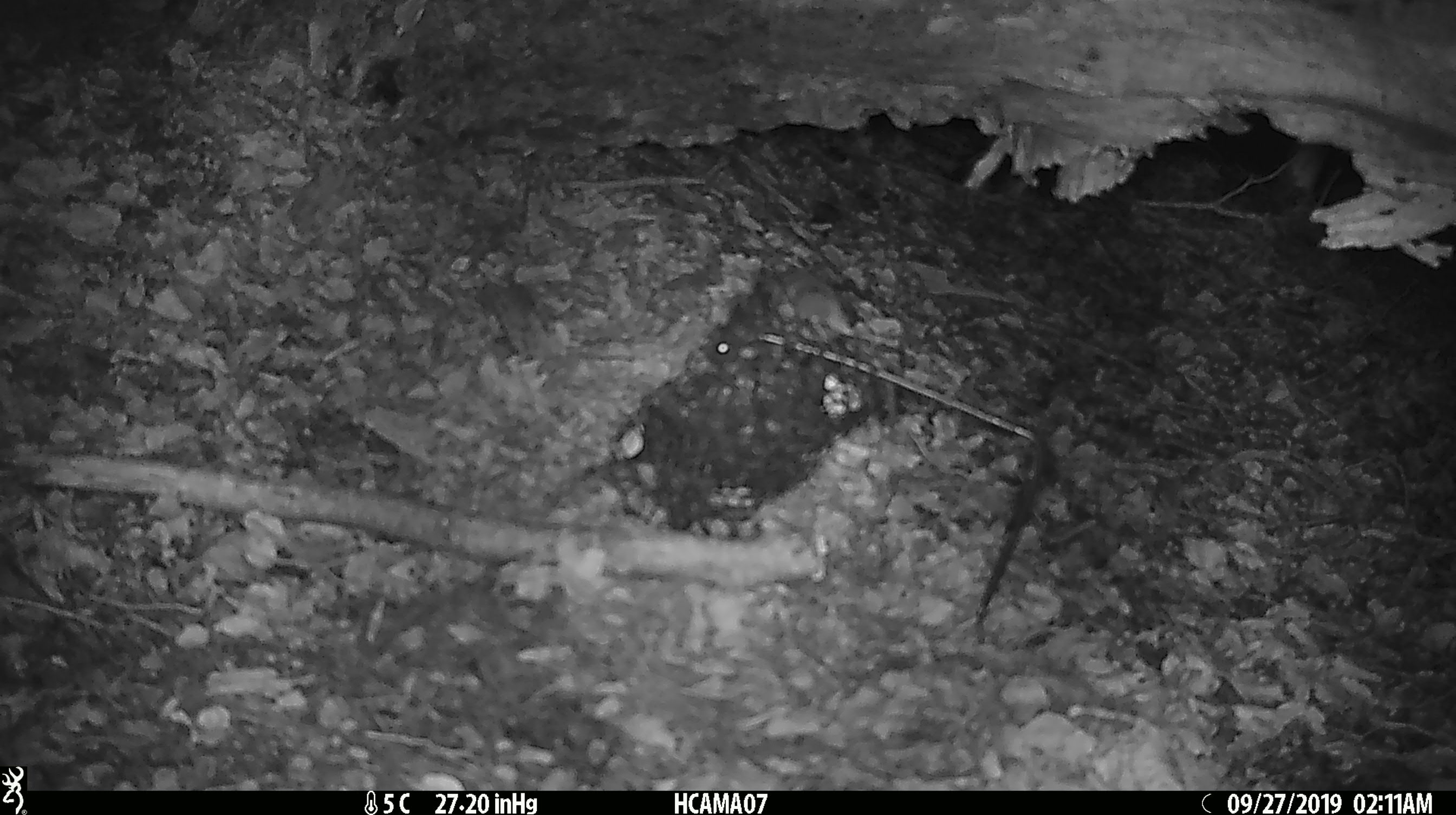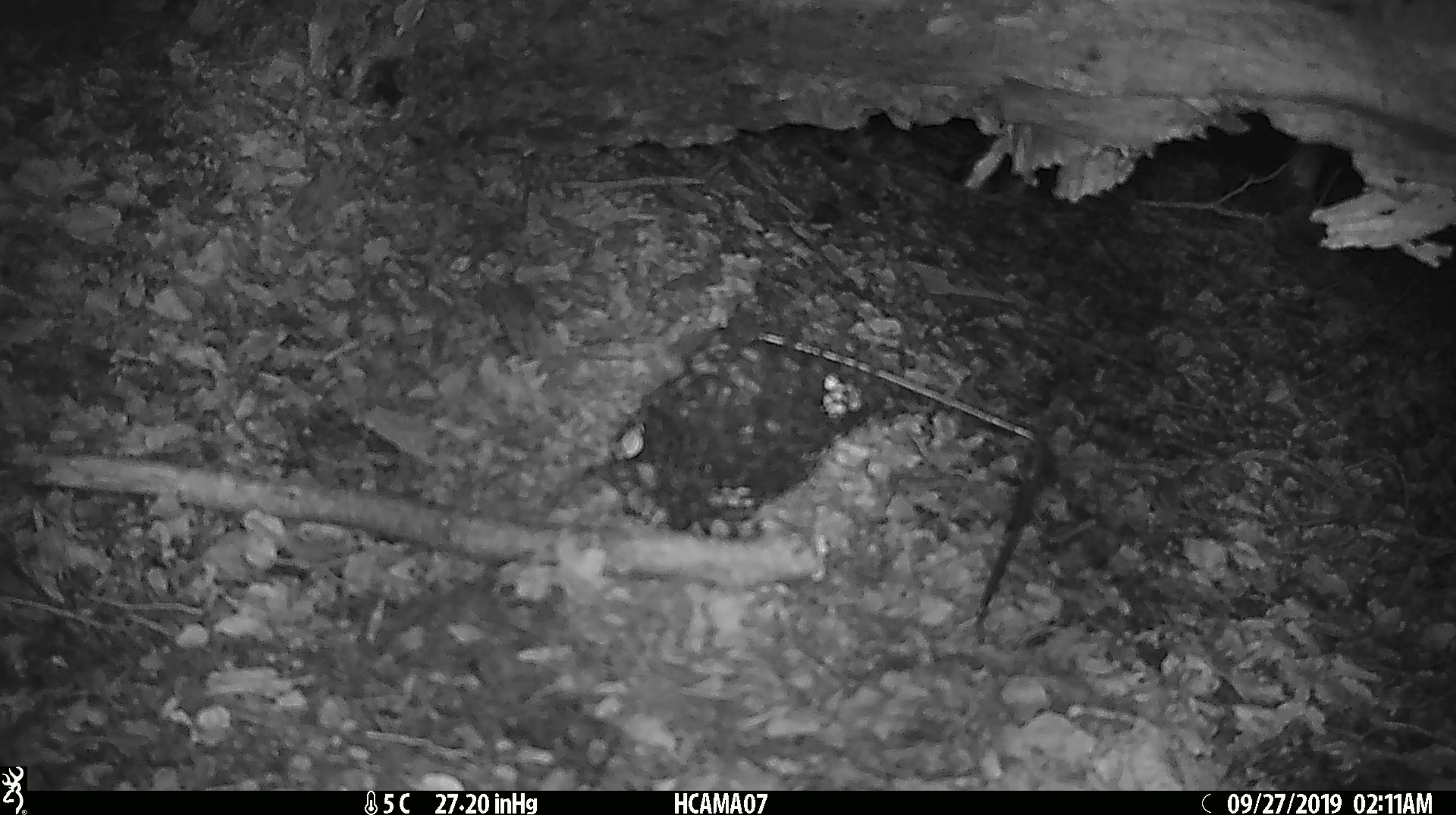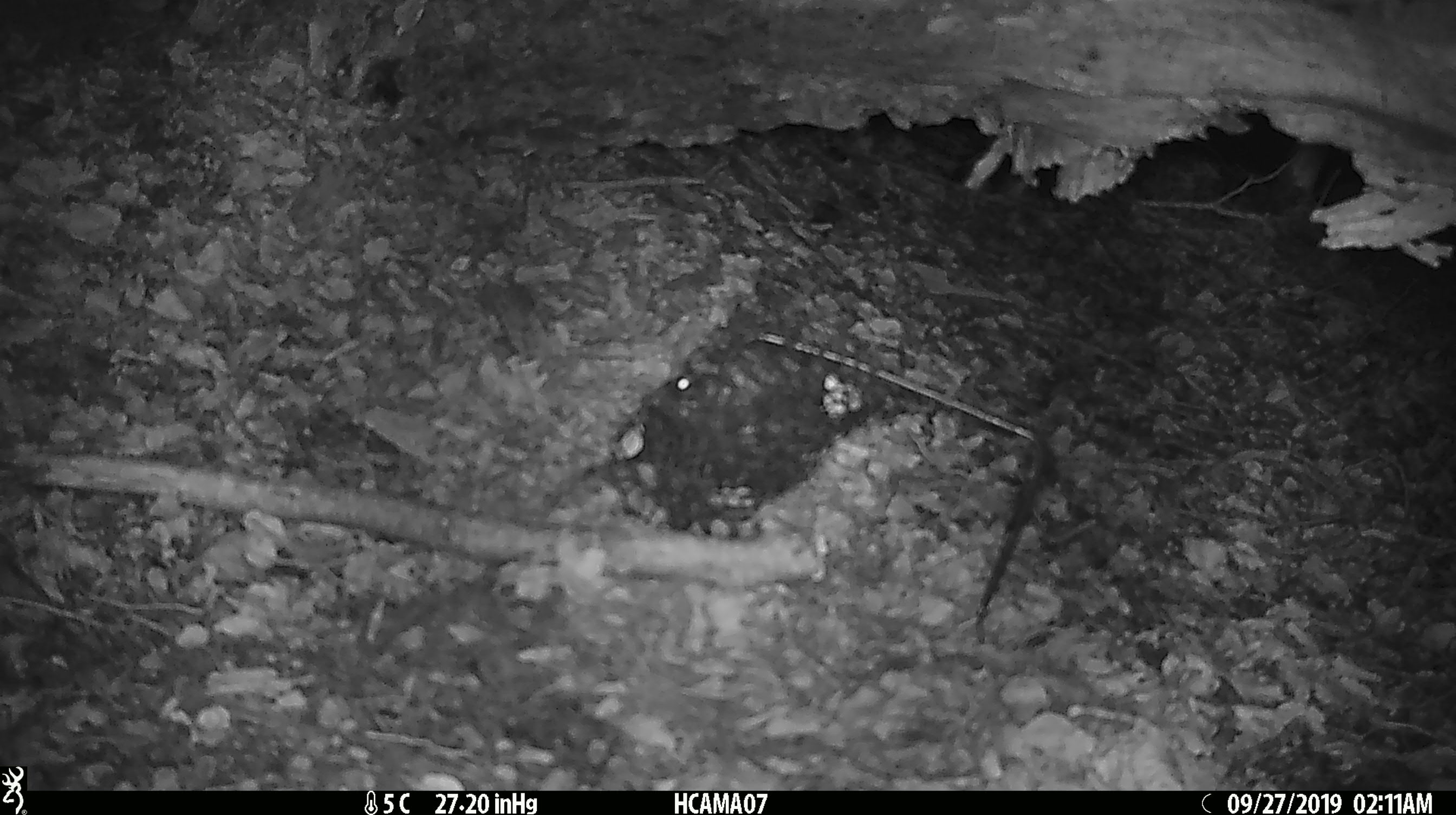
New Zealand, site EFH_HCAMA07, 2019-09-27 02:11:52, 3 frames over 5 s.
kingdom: Animalia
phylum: Chordata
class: Mammalia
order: Rodentia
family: Muridae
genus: Mus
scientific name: Mus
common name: mouse